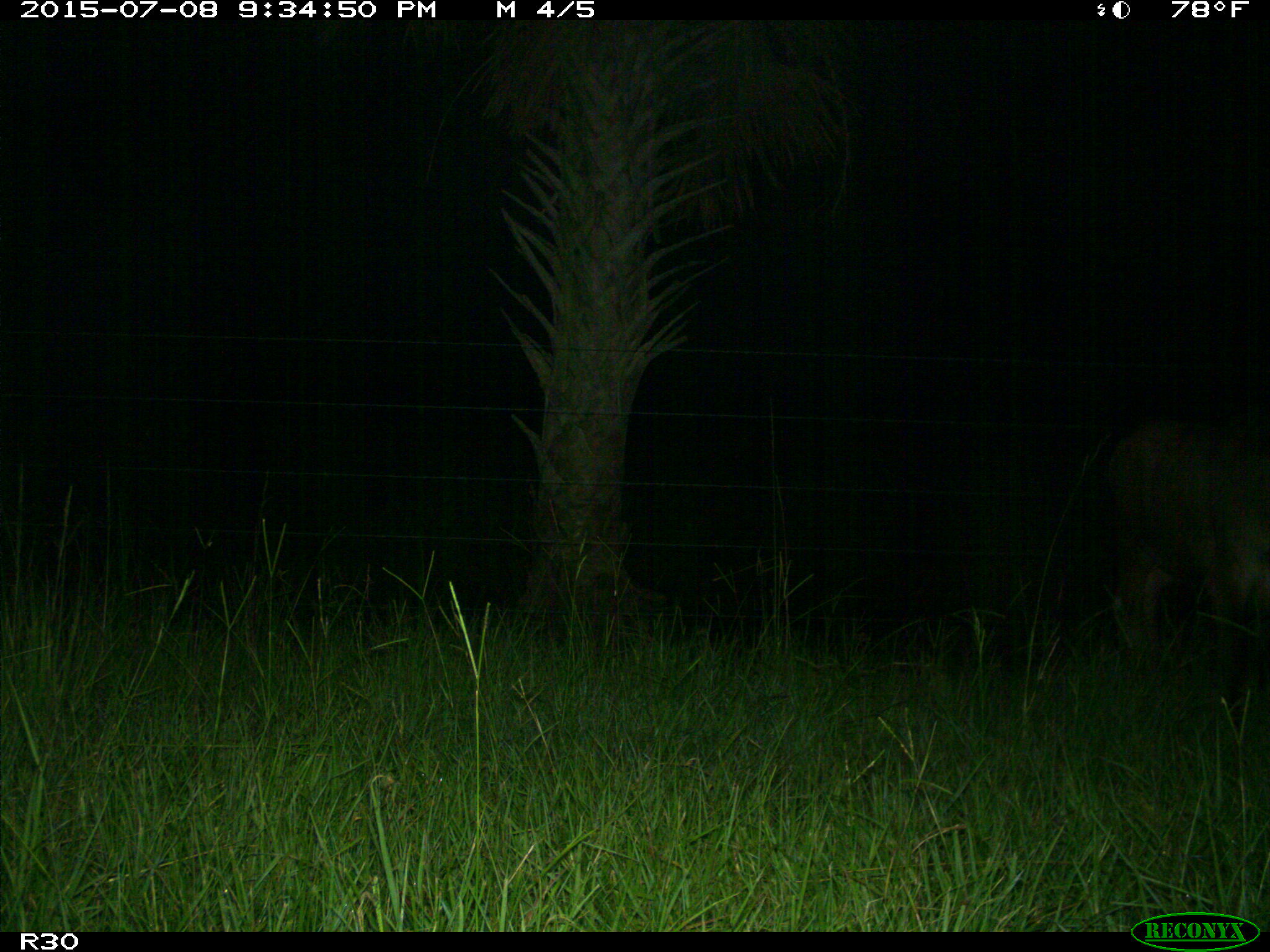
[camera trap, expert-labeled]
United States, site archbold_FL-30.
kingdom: Animalia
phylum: Chordata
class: Mammalia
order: Artiodactyla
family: Bovidae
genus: Bos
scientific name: Bos taurus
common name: domestic cow